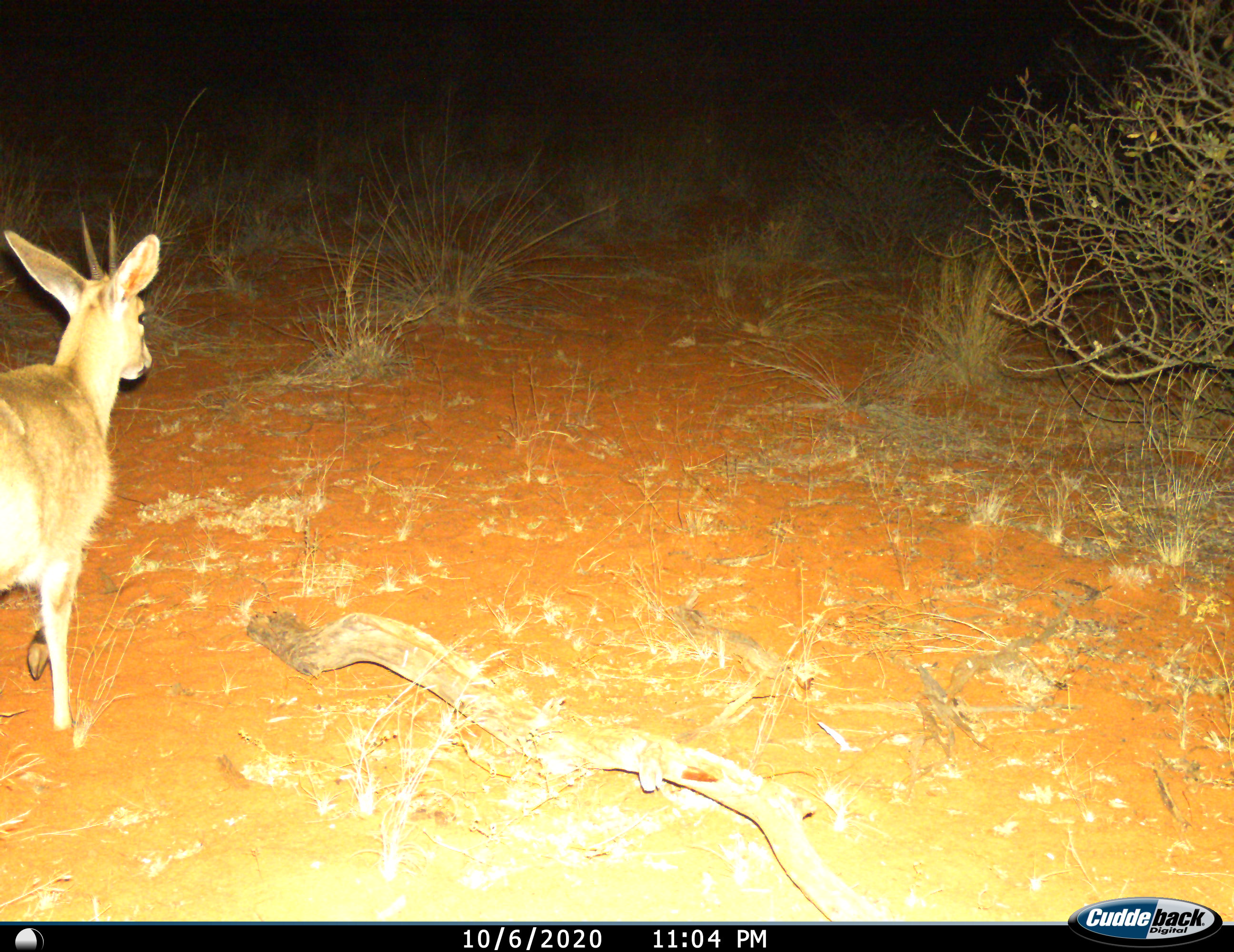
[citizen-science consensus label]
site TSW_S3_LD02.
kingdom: Animalia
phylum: Chordata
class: Mammalia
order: Artiodactyla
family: Bovidae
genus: Sylvicapra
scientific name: Sylvicapra grimmia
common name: common duiker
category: duikercommongrey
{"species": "duikercommongrey (common duiker) (Sylvicapra grimmia)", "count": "1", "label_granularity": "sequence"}